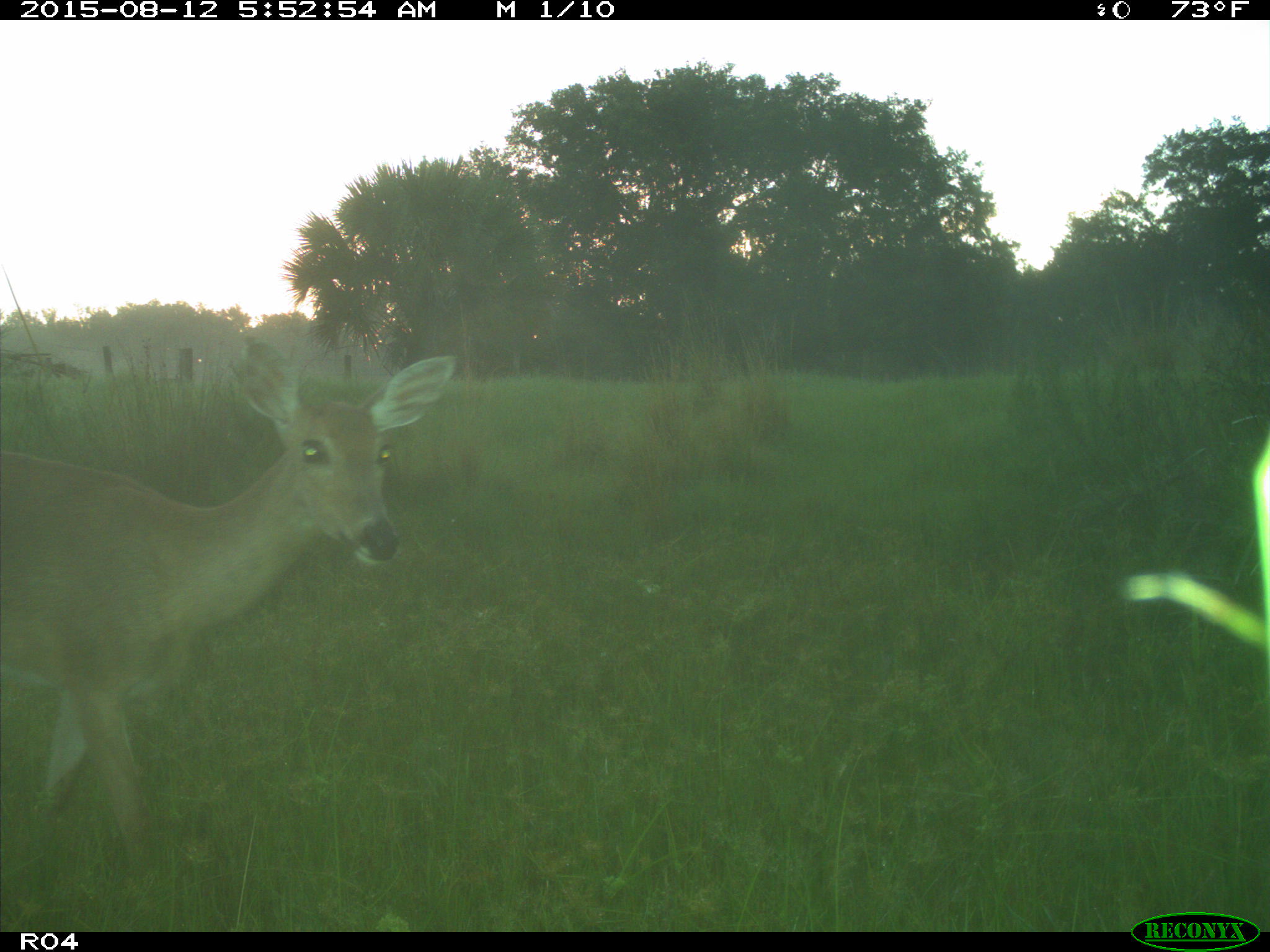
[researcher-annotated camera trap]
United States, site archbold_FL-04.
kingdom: Animalia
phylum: Chordata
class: Mammalia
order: Artiodactyla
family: Cervidae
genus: Odocoileus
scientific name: Odocoileus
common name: deer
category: unidentified deer